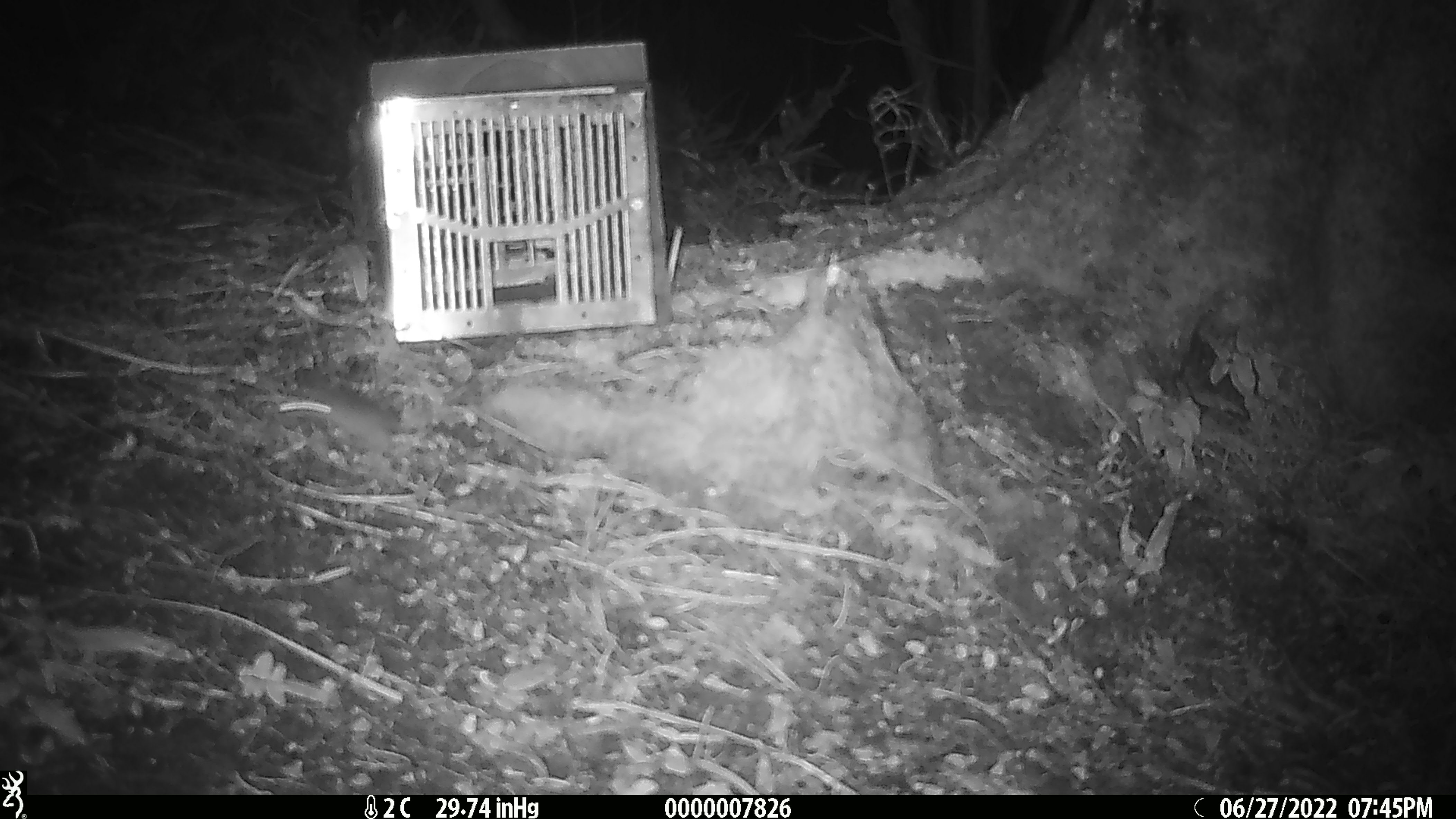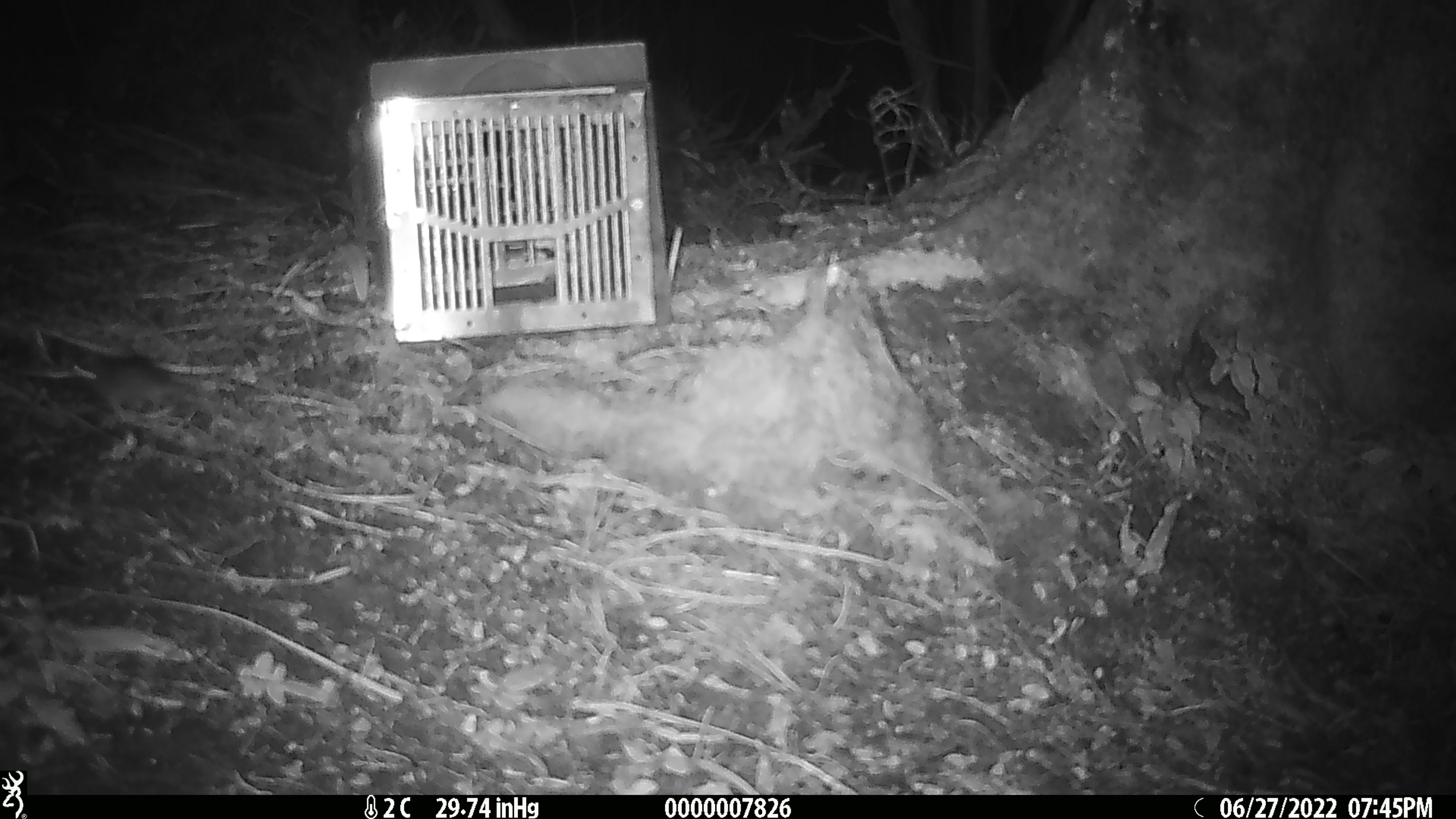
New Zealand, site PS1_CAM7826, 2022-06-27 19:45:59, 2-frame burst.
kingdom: Animalia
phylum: Chordata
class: Mammalia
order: Rodentia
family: Muridae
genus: Mus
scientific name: Mus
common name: mouse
Mouse (Mus).